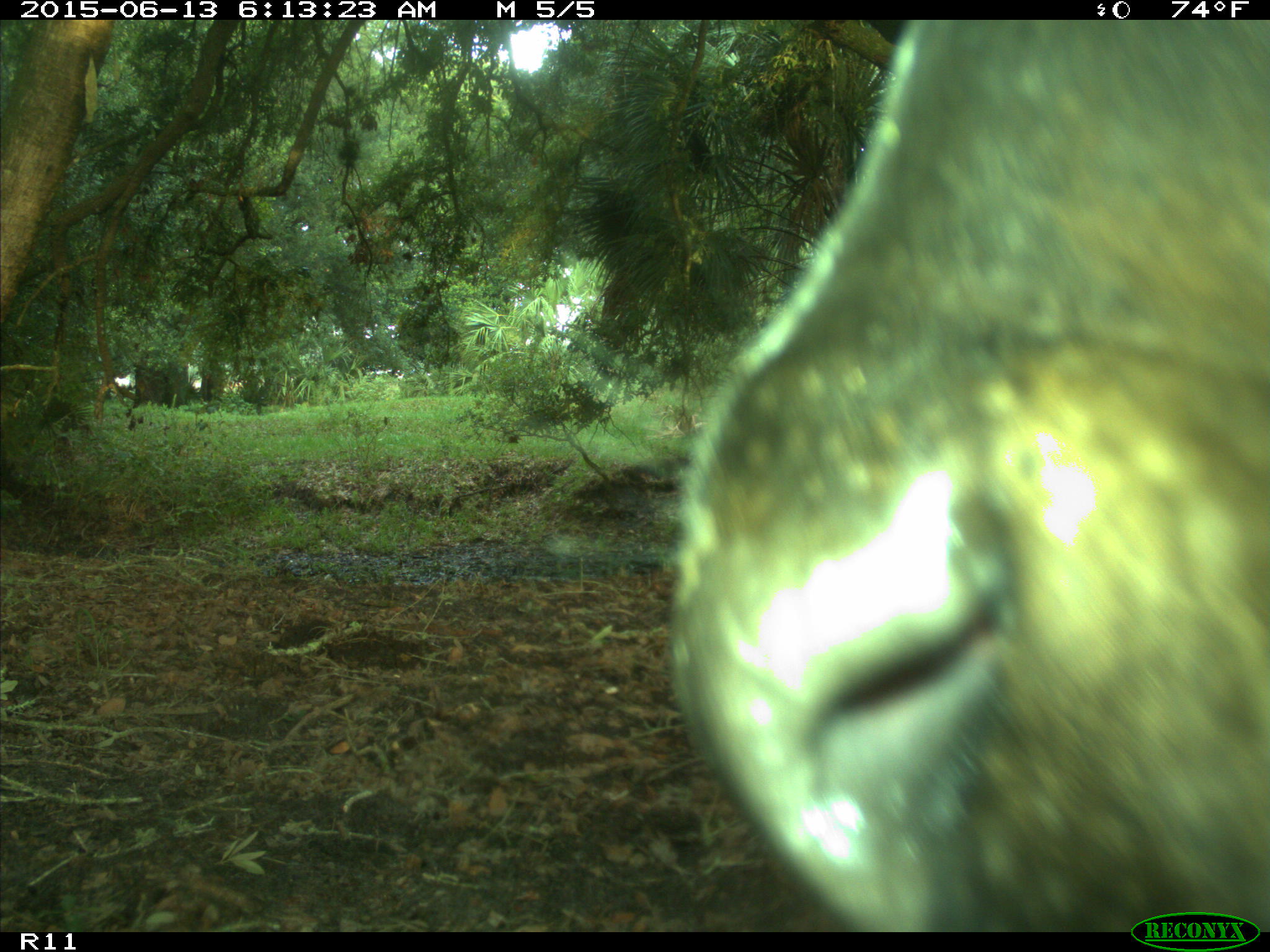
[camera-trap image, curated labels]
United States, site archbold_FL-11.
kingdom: Animalia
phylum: Chordata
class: Mammalia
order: Artiodactyla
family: Bovidae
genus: Bos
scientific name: Bos taurus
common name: domestic cow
Bos taurus (domestic cow).